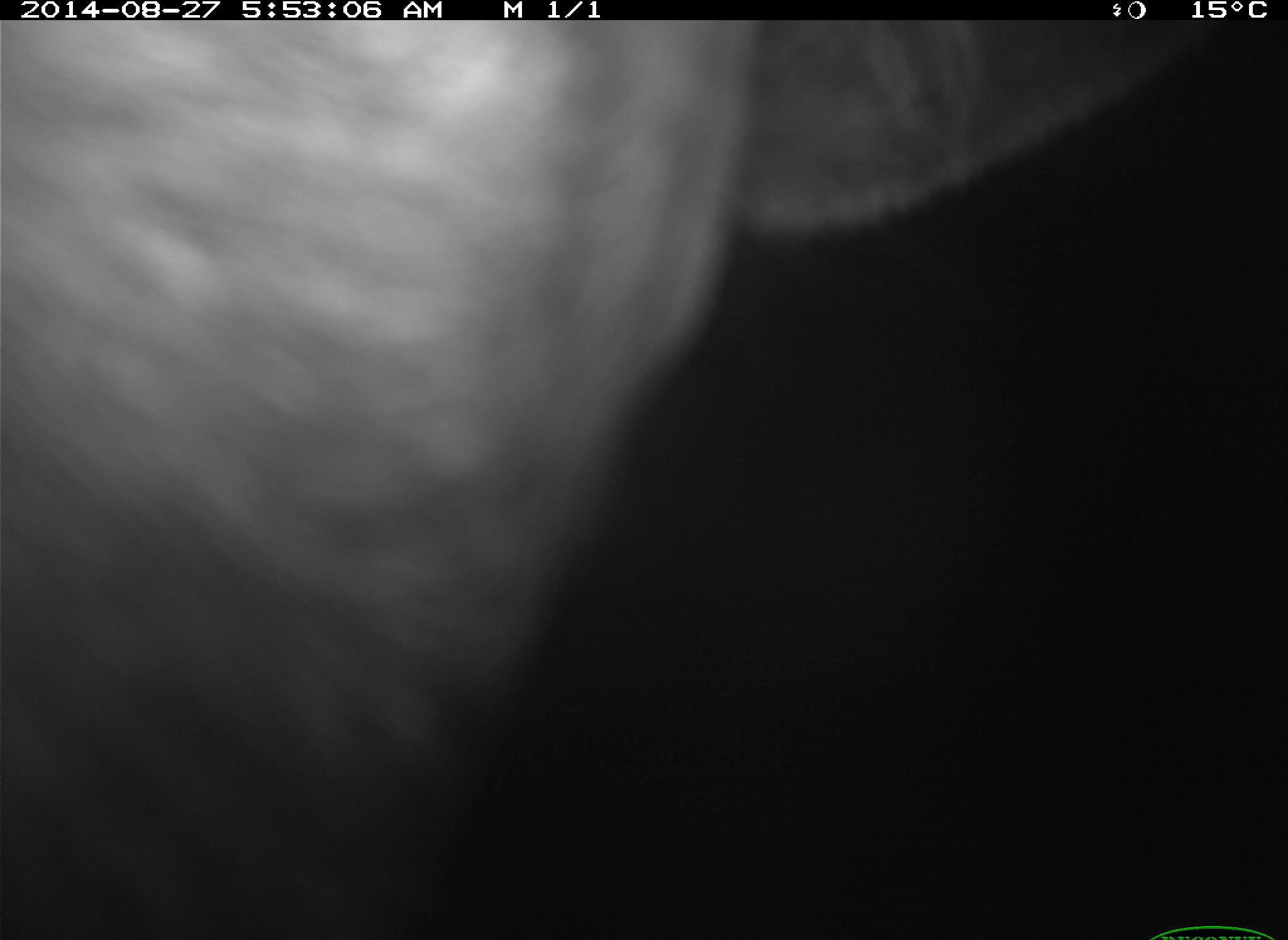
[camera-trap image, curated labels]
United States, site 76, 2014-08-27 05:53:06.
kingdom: Animalia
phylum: Chordata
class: Mammalia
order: Artiodactyla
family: Bovidae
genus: Bos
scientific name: Bos taurus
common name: cow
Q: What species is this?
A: Cow (Bos taurus).